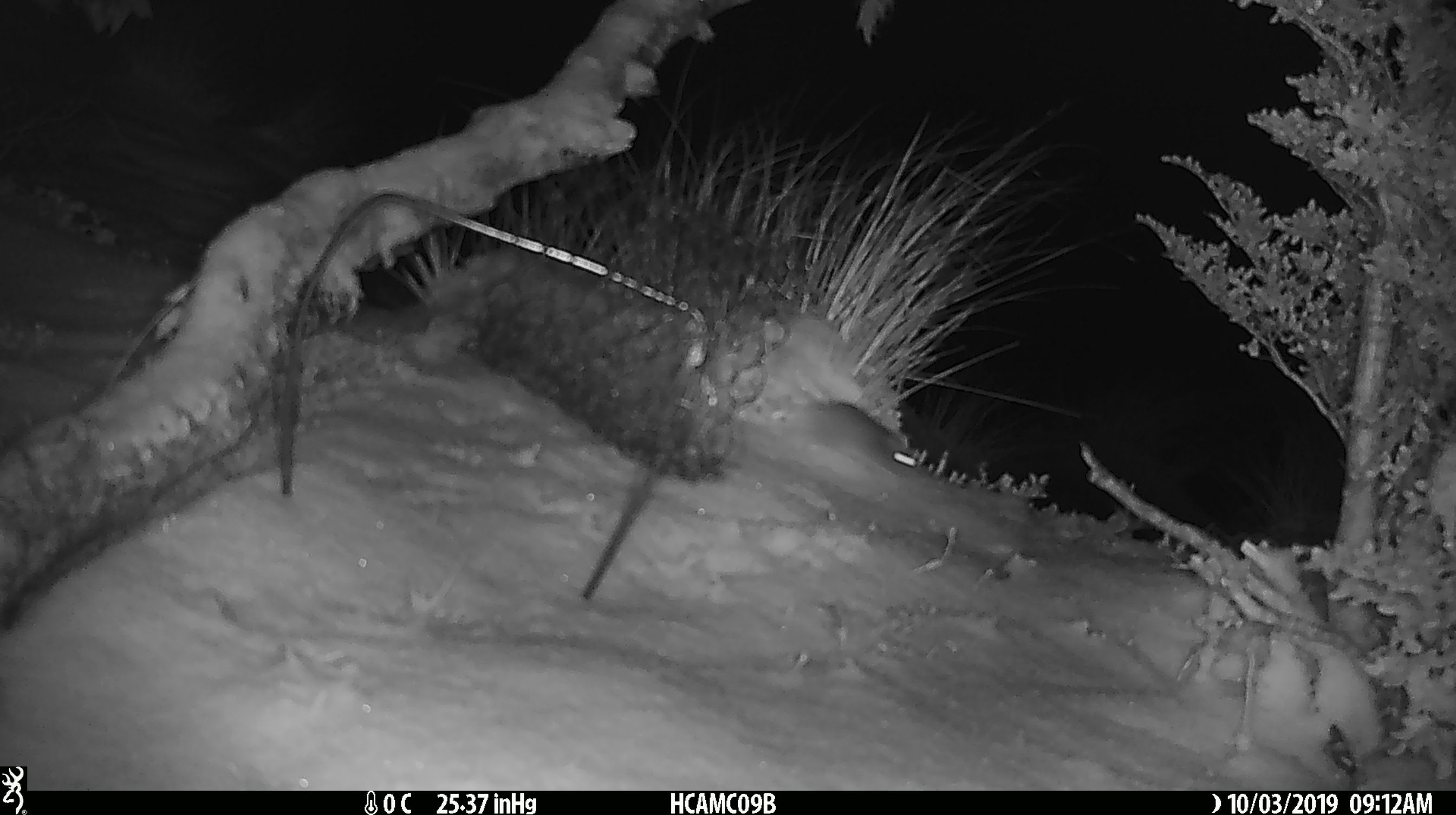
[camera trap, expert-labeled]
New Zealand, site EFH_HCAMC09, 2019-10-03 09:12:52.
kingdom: Animalia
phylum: Chordata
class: Mammalia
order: Rodentia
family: Muridae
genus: Mus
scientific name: Mus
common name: mouse